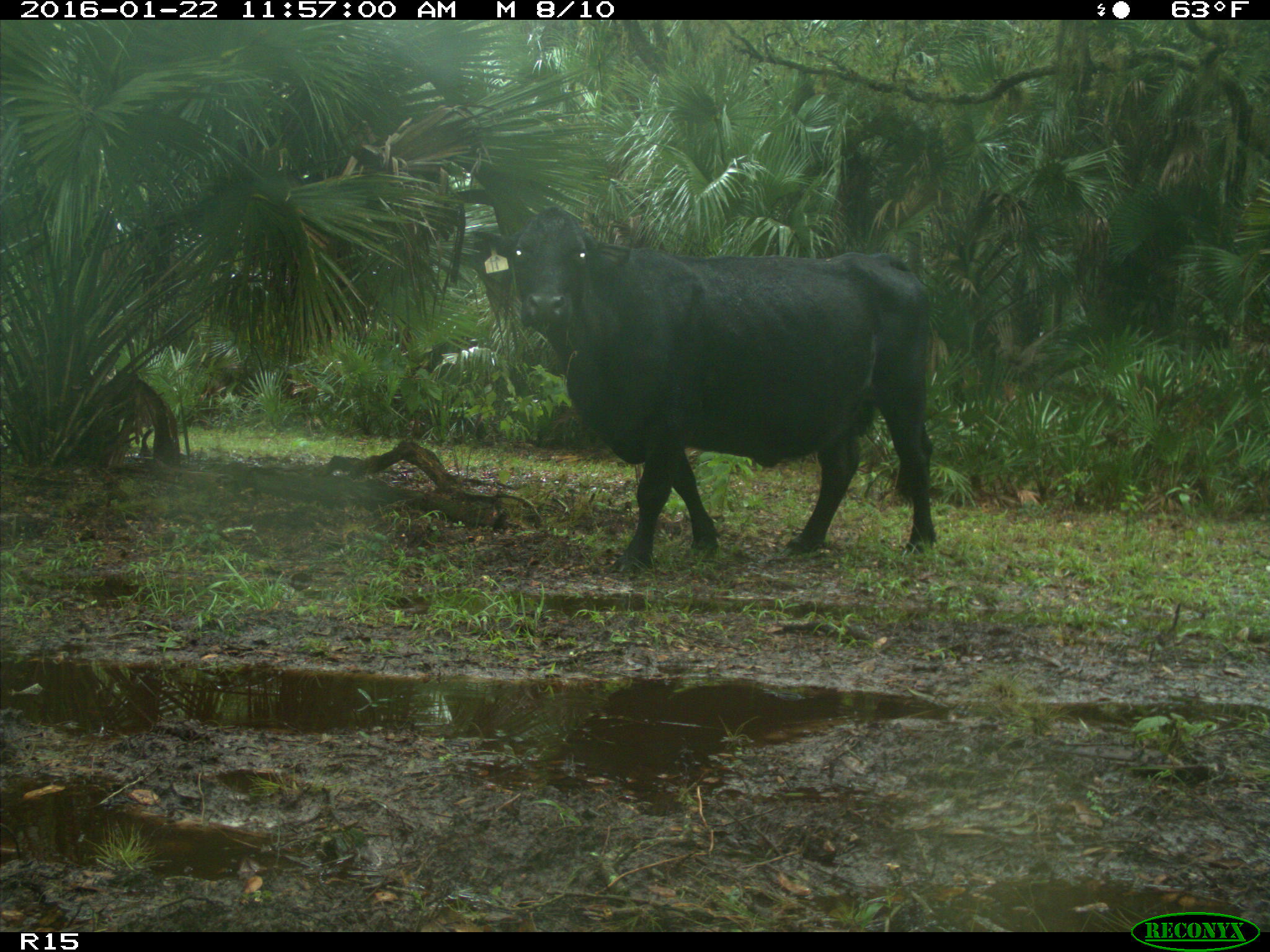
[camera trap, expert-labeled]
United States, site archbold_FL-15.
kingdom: Animalia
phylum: Chordata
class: Mammalia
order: Artiodactyla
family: Bovidae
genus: Bos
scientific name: Bos taurus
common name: domestic cow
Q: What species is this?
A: Bos taurus (domestic cow).